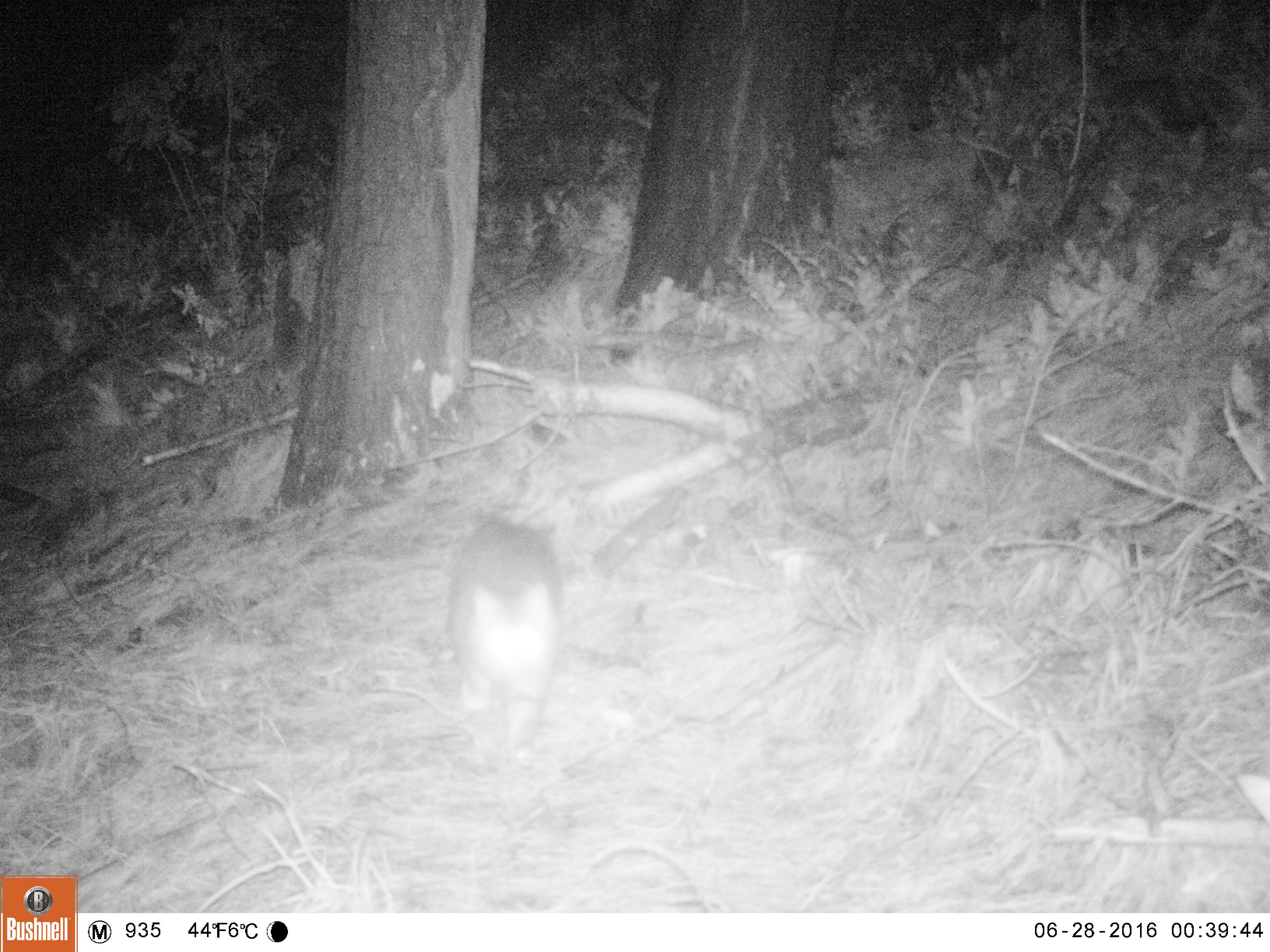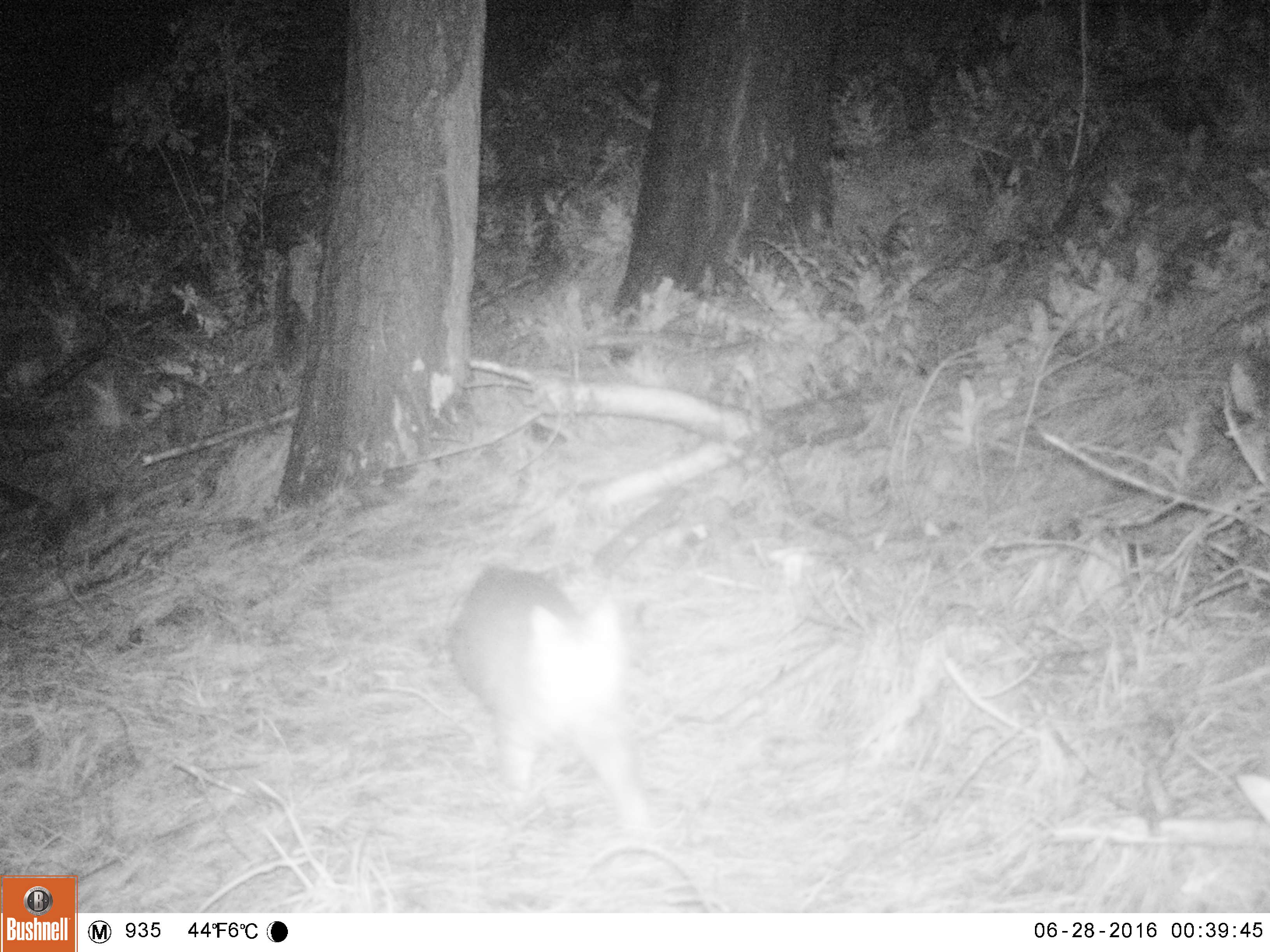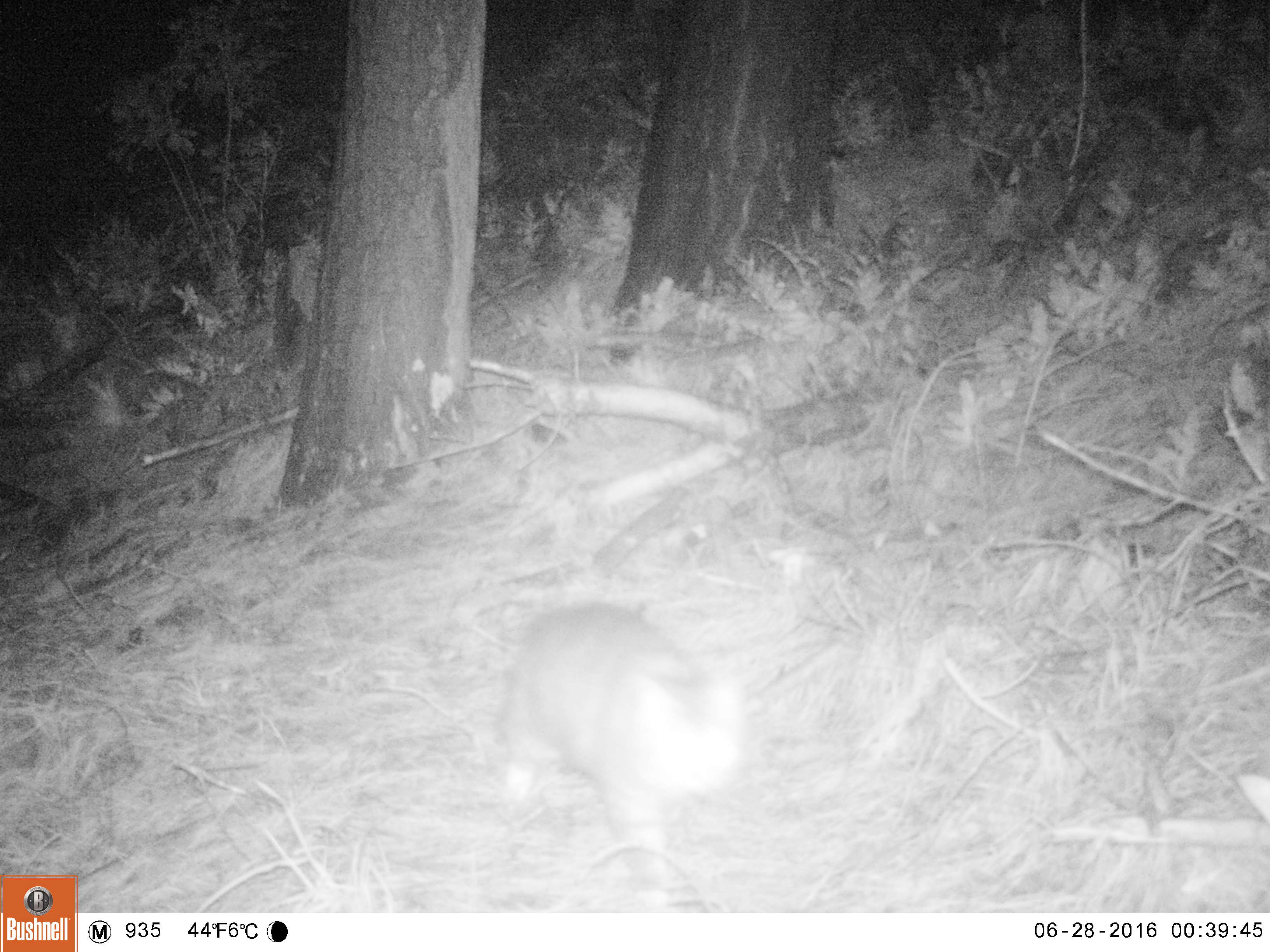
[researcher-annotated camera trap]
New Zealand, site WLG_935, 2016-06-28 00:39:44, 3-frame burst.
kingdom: Animalia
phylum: Chordata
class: Mammalia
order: Carnivora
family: Felidae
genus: Felis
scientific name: Felis catus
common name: domestic cat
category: cat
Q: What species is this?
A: Cat (domestic cat) (Felis catus).